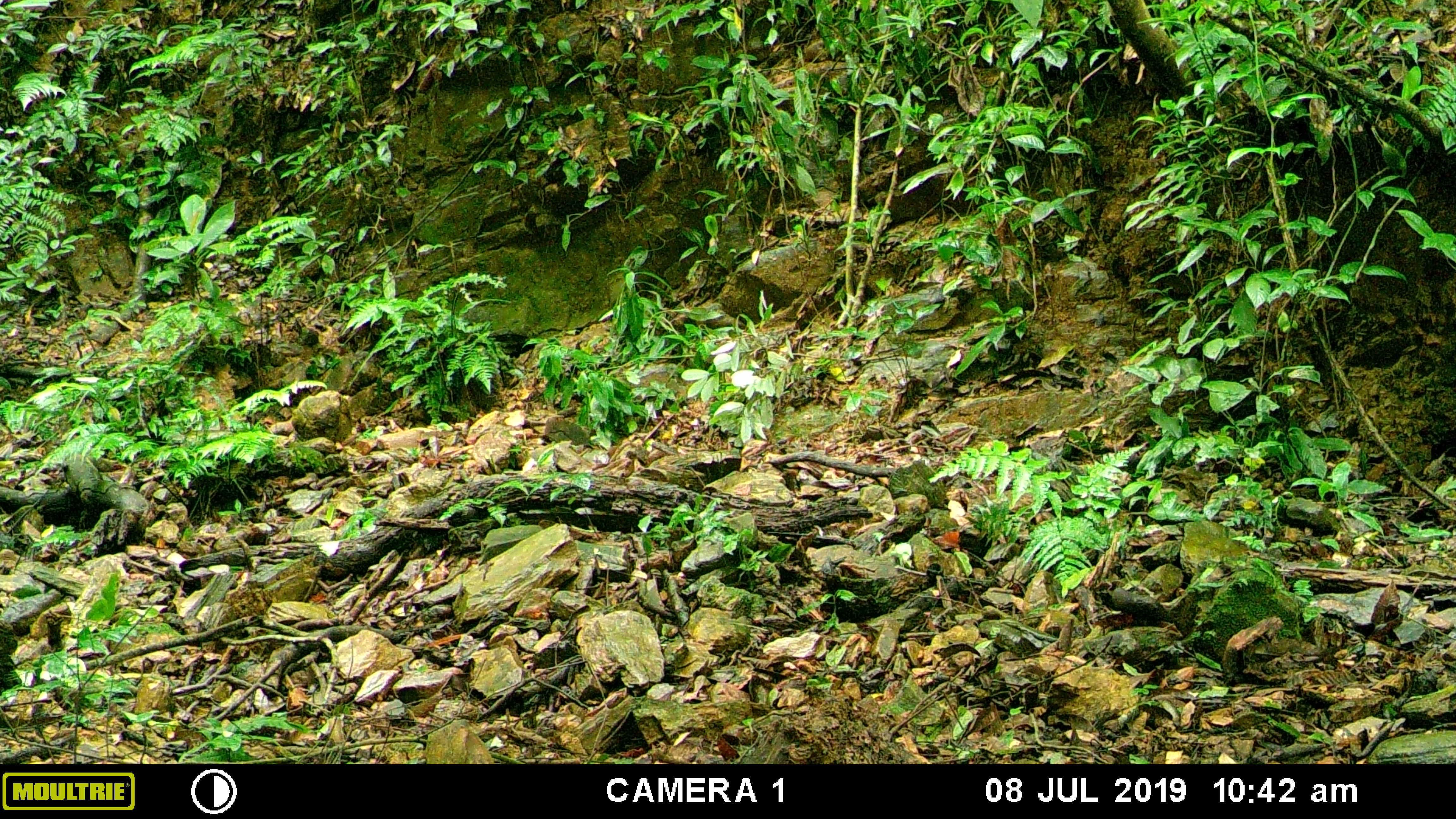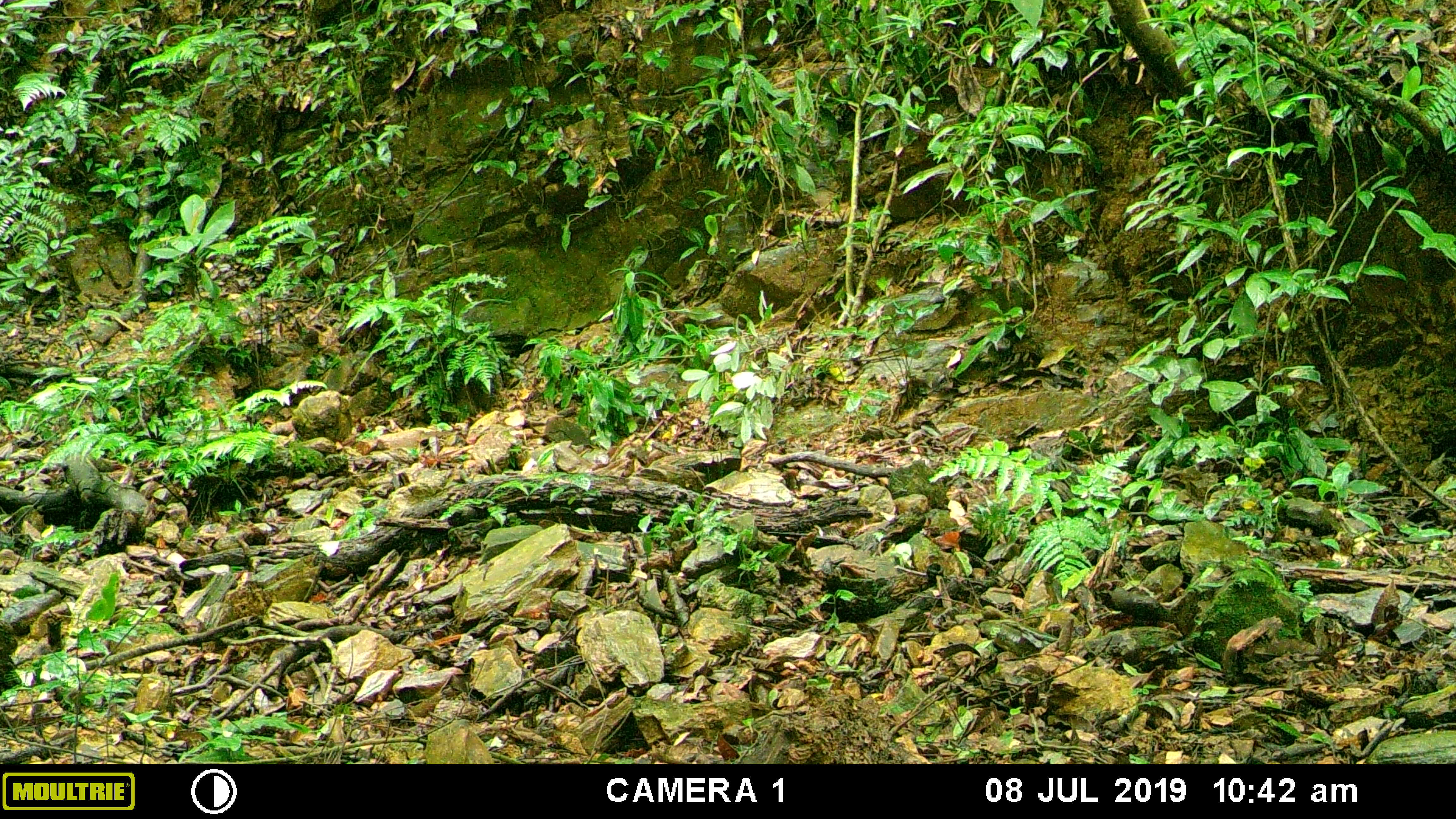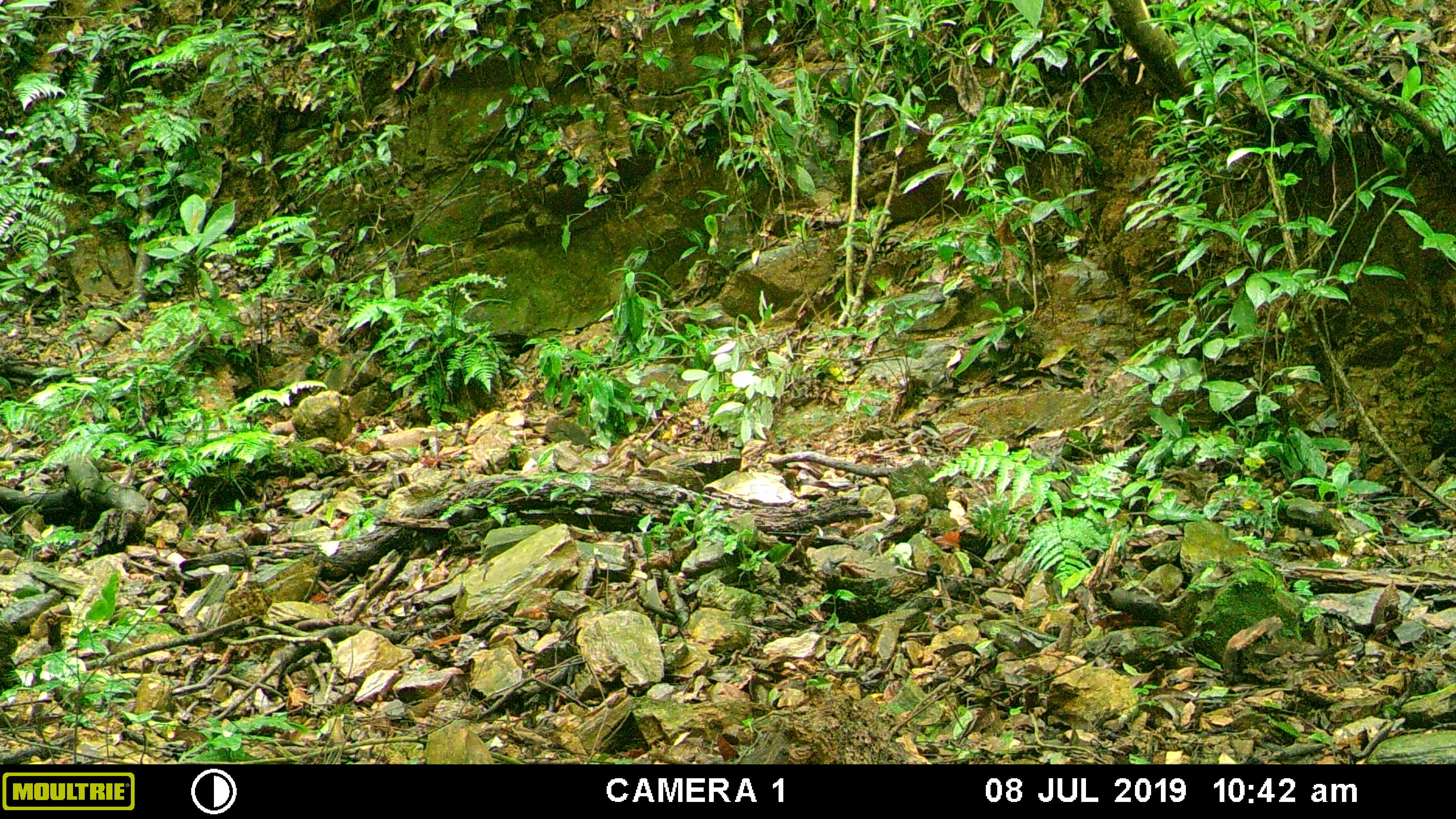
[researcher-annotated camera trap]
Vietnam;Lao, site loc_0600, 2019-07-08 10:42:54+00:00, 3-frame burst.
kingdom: Animalia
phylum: Chordata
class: Mammalia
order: Artiodactyla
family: Suidae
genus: Sus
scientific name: Sus scrofa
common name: eurasian wild pig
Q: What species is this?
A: Eurasian wild pig (Sus scrofa).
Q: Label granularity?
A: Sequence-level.